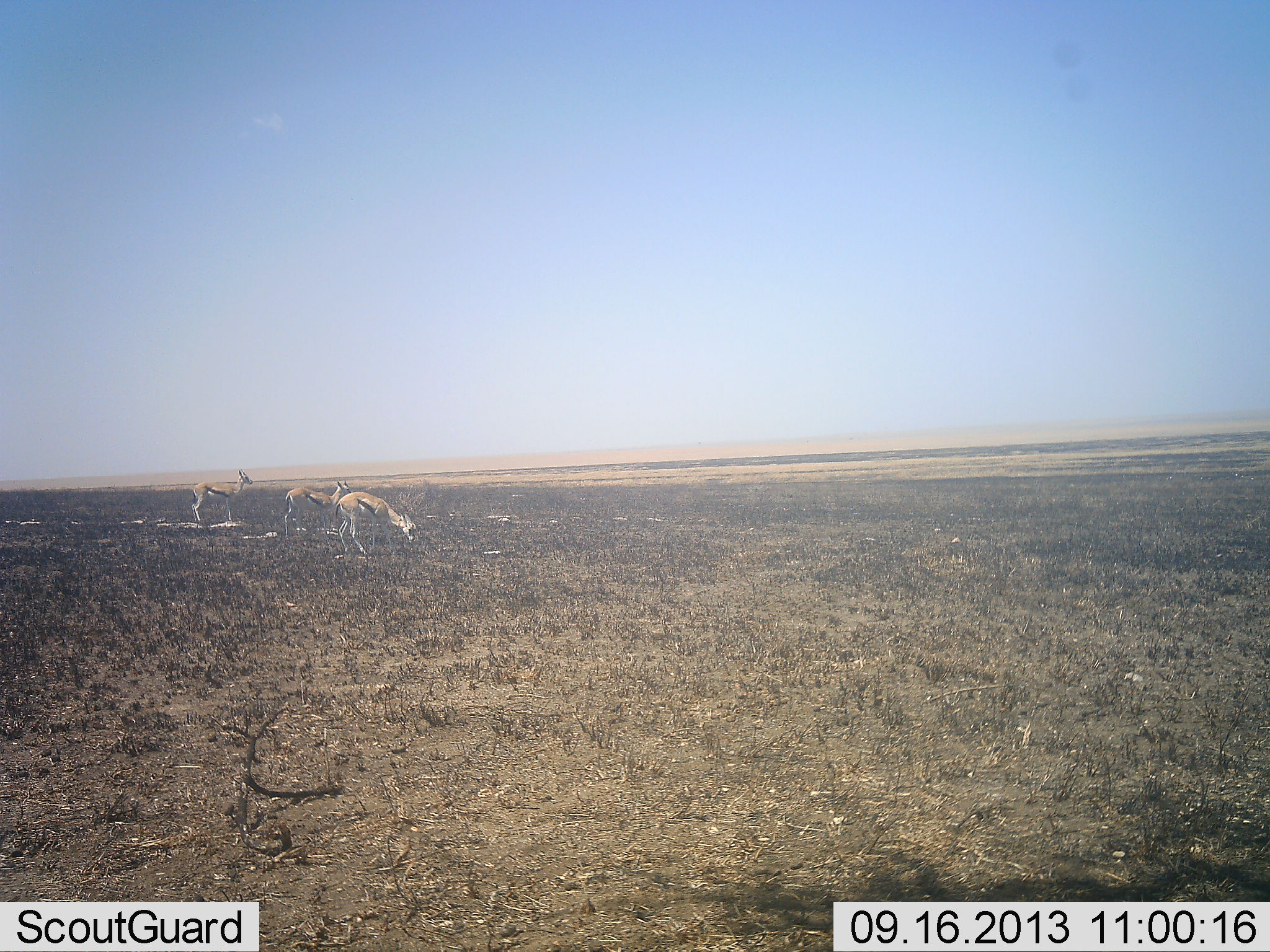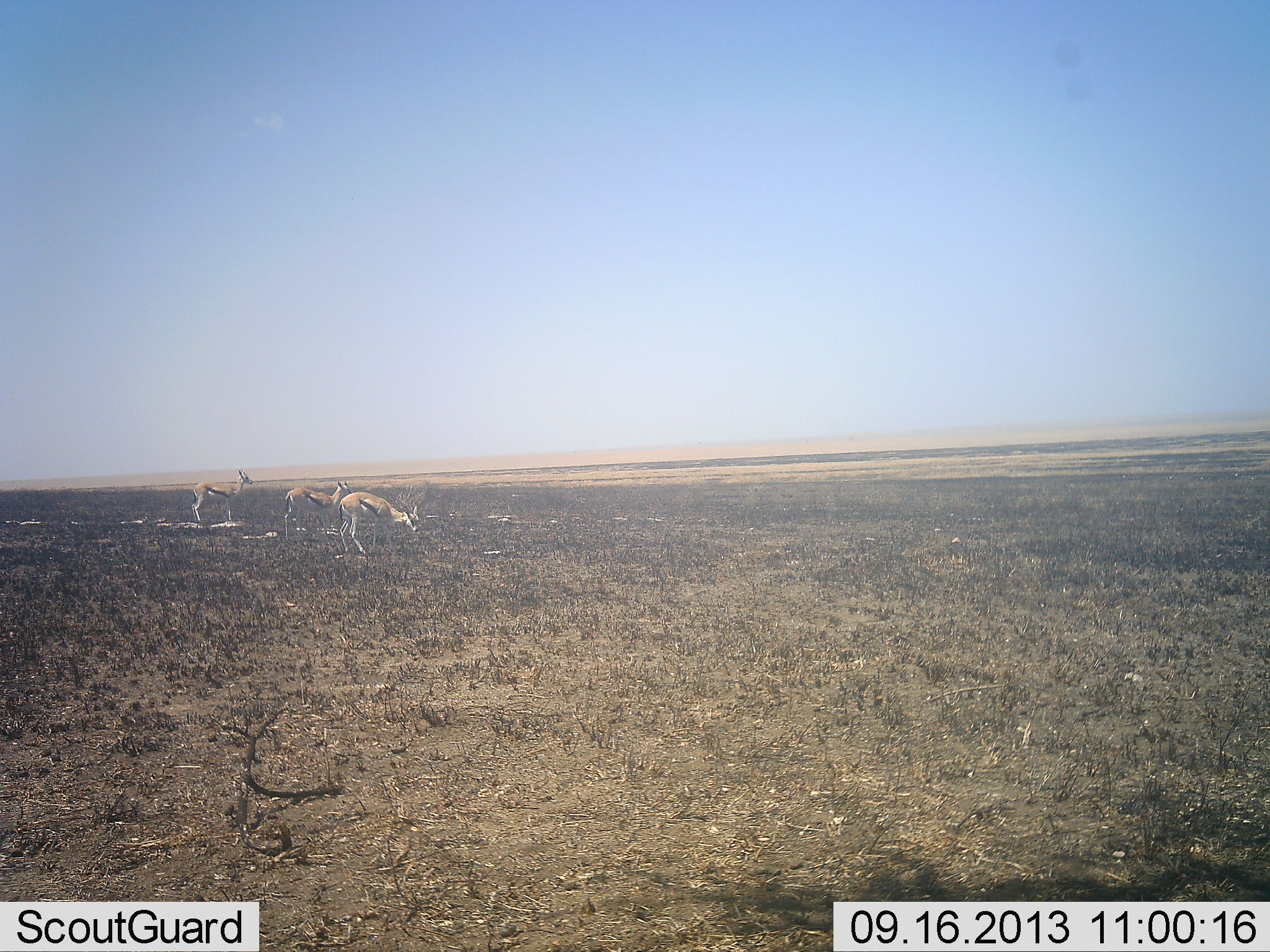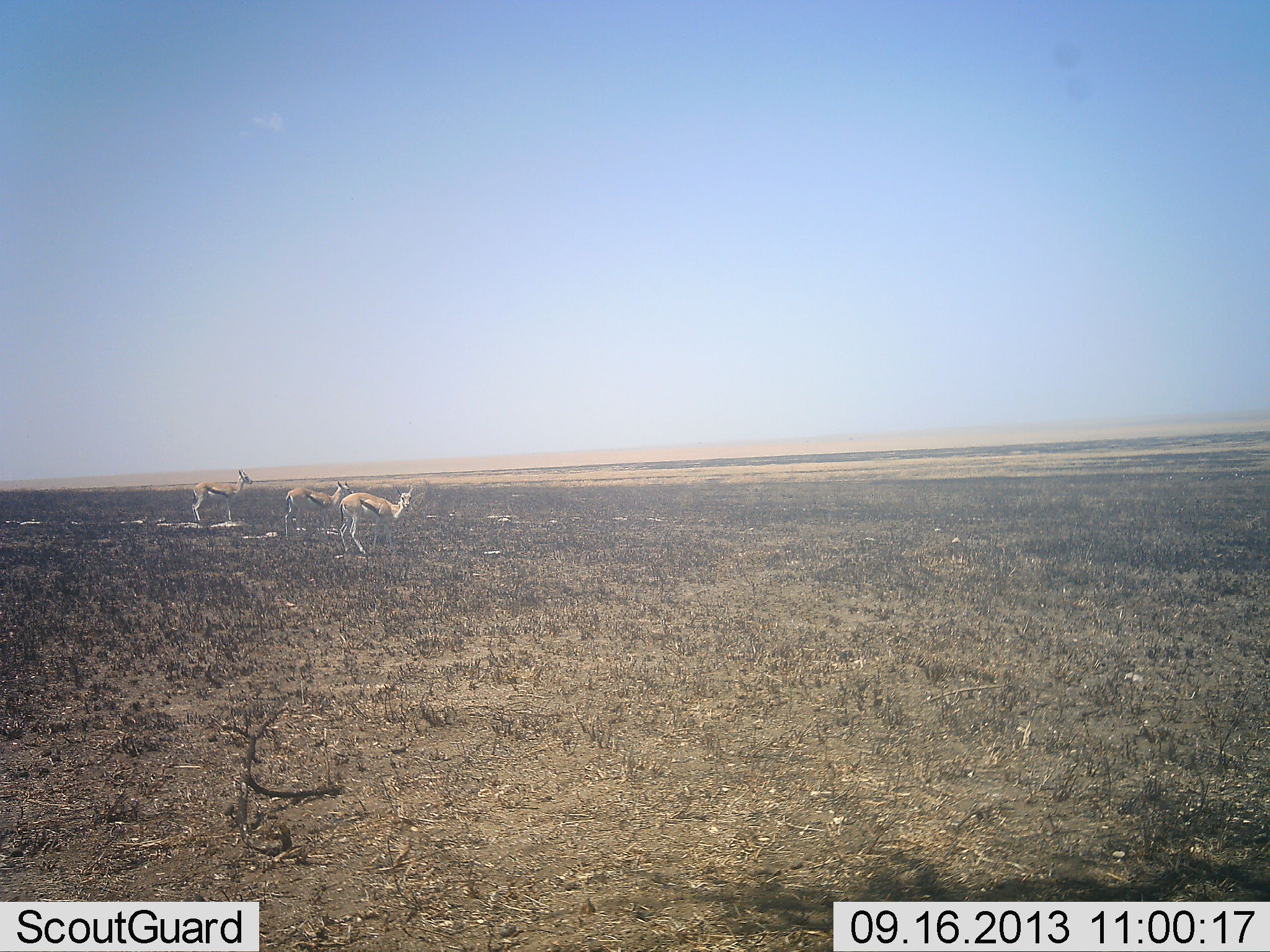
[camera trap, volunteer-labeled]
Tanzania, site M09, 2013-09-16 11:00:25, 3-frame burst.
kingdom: Animalia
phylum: Chordata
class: Mammalia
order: Artiodactyla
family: Bovidae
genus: Eudorcas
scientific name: Eudorcas thomsonii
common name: thomson's gazelle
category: gazellethomsons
Gazellethomsons (thomson's gazelle) (Eudorcas thomsonii), count 3. Behavior (volunteer vote fractions): standing 81%, resting 0%, moving 0%, interacting 0%. Young present (vote fraction): 0%. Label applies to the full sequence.